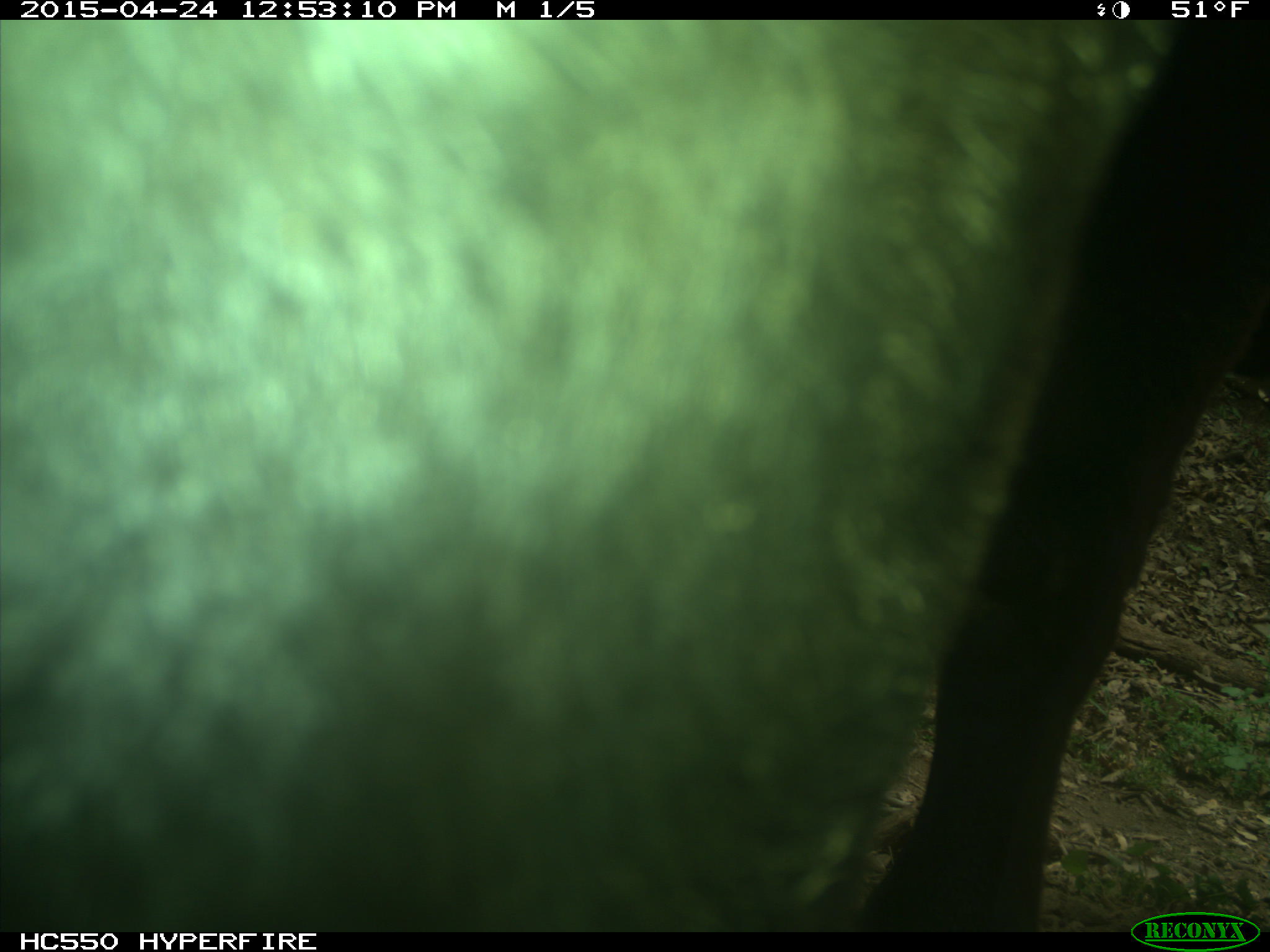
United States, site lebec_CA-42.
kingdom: Animalia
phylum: Chordata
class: Mammalia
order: Artiodactyla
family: Bovidae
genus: Bos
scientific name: Bos taurus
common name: domestic cow